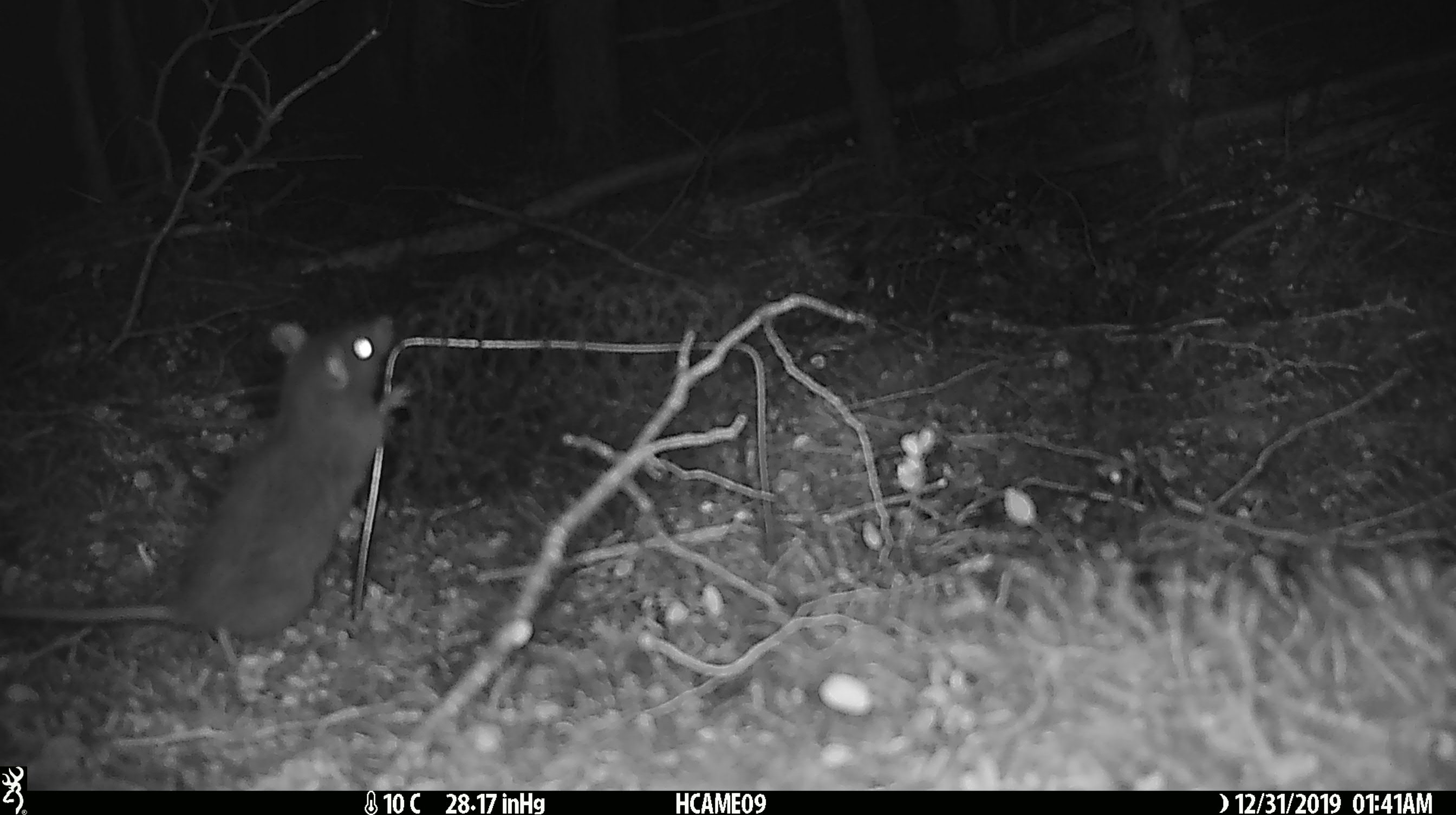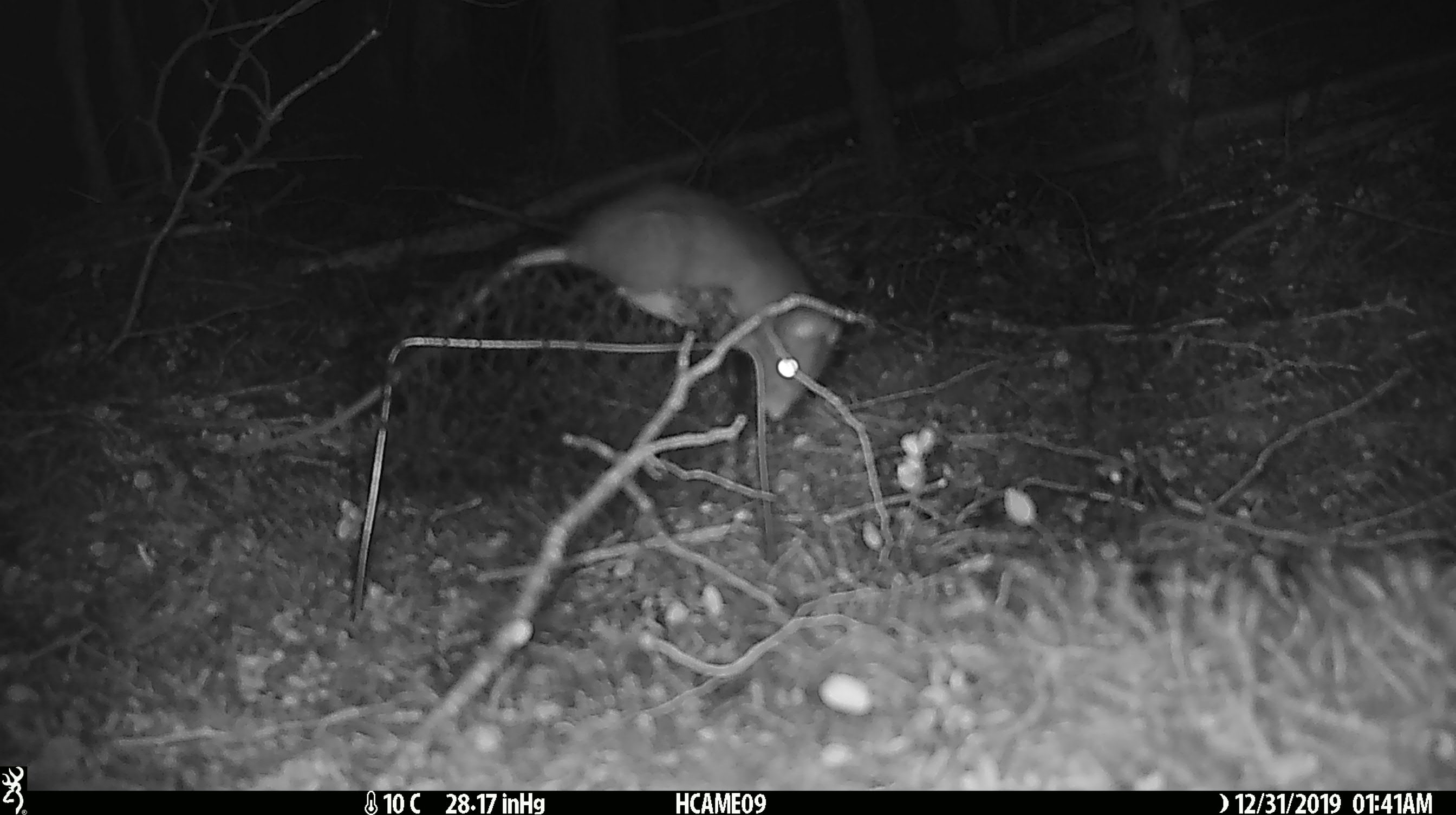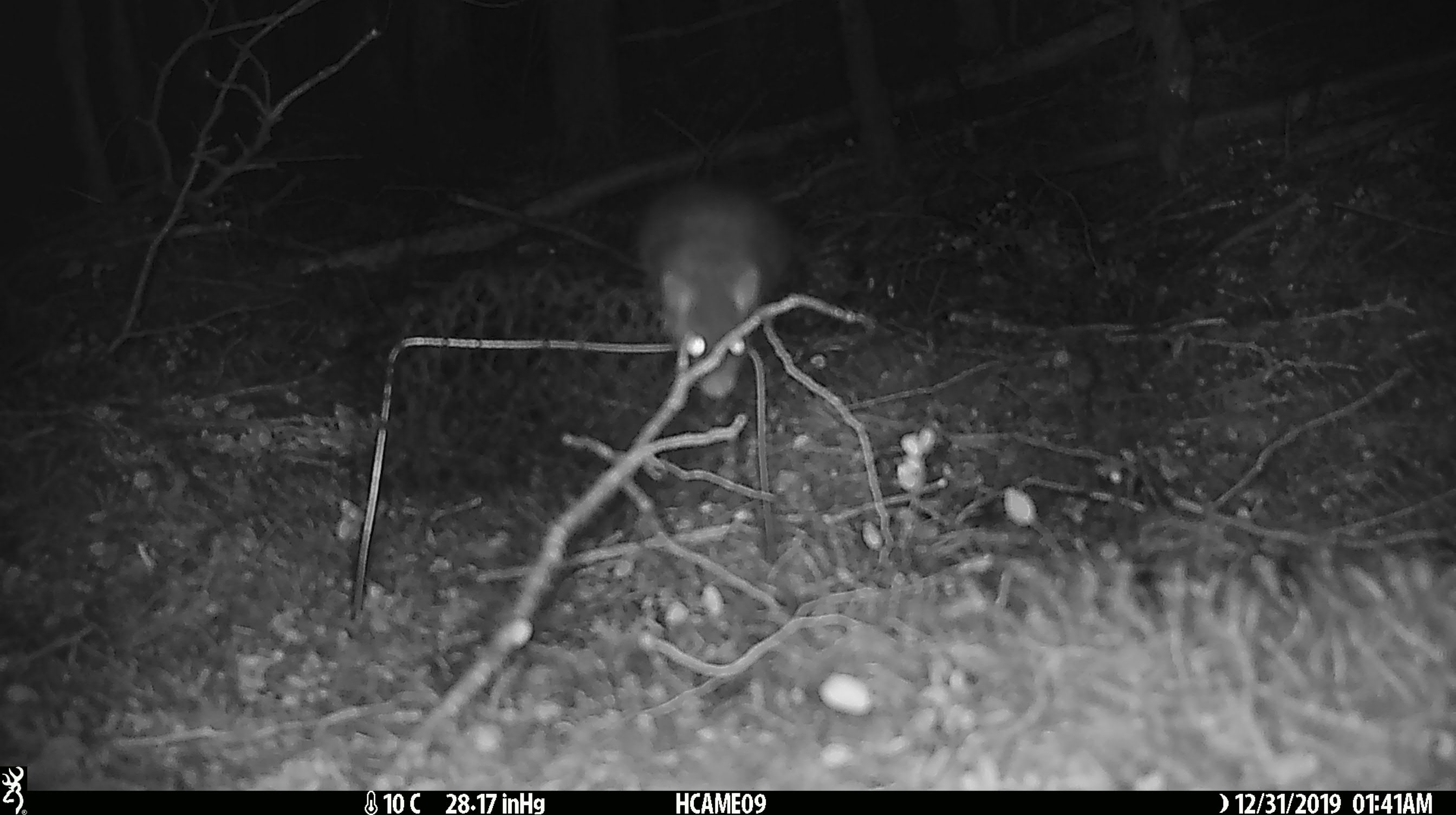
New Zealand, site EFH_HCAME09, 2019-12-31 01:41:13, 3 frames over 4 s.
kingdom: Animalia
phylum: Chordata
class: Mammalia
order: Rodentia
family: Muridae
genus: Rattus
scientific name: Rattus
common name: rat